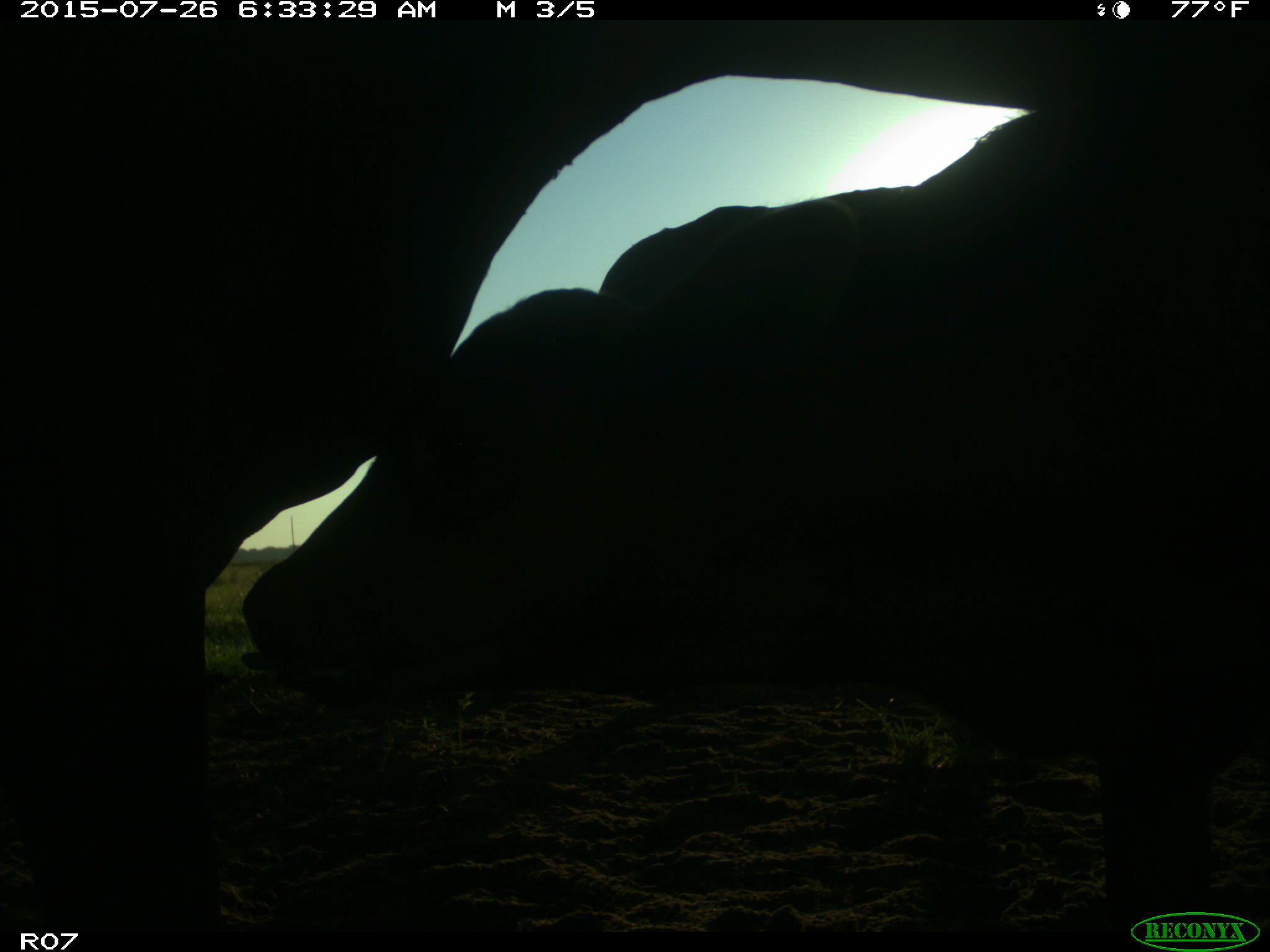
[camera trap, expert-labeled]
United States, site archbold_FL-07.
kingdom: Animalia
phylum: Chordata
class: Mammalia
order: Artiodactyla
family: Bovidae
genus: Bos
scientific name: Bos taurus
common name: domestic cow